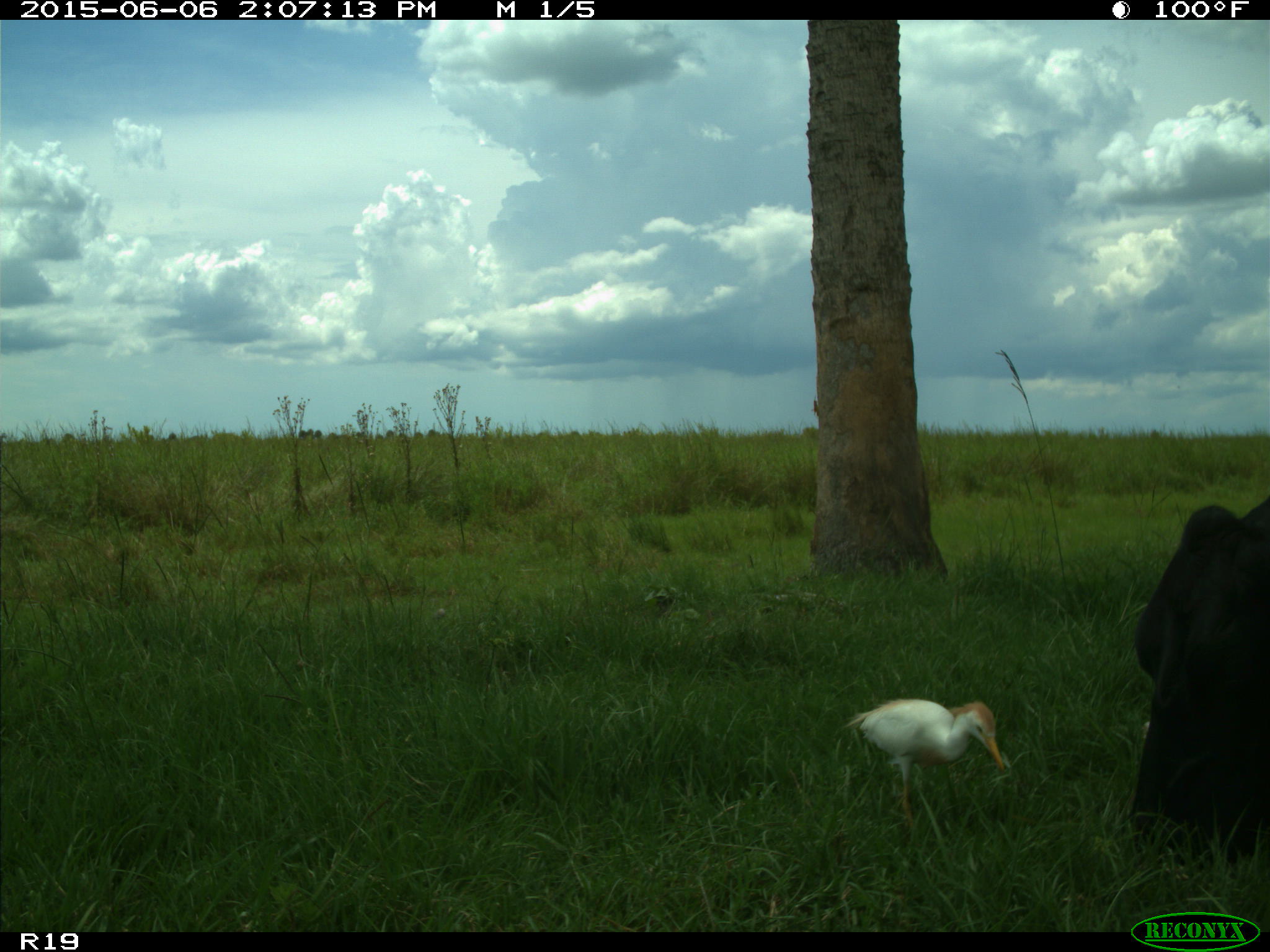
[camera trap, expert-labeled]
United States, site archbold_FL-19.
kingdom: Animalia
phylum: Chordata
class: Mammalia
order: Artiodactyla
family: Bovidae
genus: Bos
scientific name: Bos taurus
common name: domestic cow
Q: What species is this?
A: Bos taurus (domestic cow).